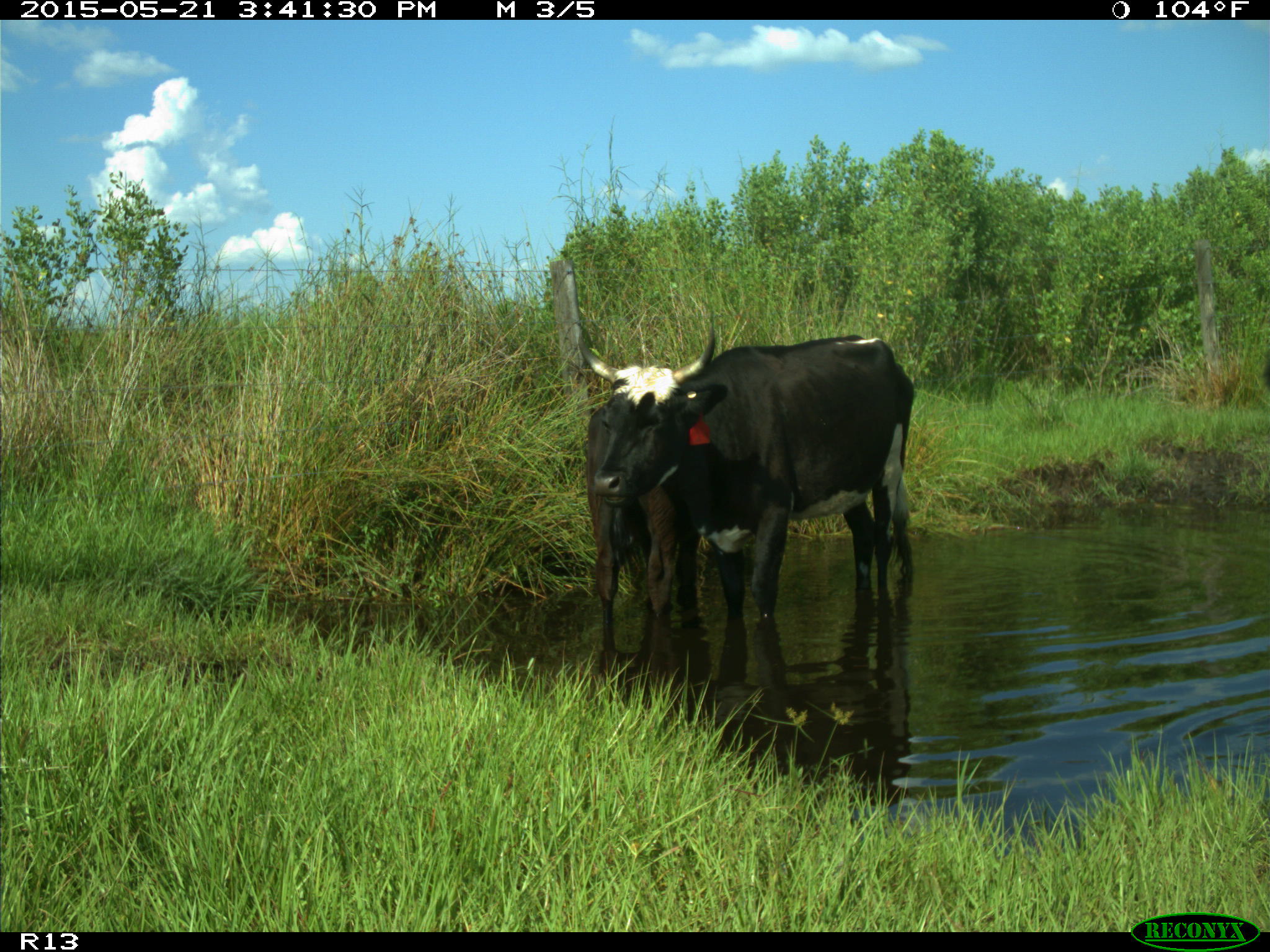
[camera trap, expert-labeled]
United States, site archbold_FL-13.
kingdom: Animalia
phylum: Chordata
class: Mammalia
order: Artiodactyla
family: Bovidae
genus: Bos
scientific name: Bos taurus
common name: domestic cow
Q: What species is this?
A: Bos taurus (domestic cow).